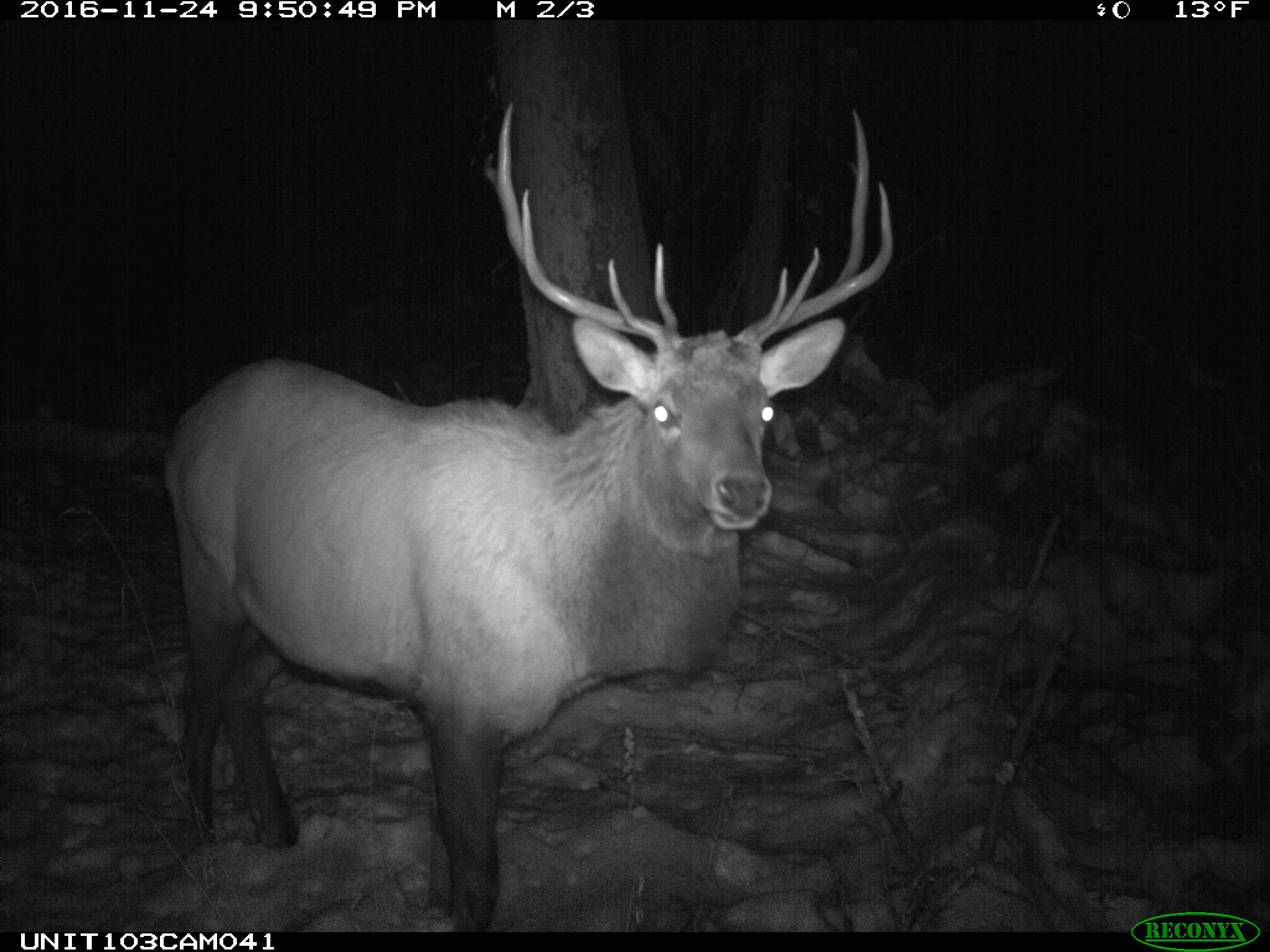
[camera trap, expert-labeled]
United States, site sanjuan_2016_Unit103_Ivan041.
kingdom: Animalia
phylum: Chordata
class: Mammalia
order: Artiodactyla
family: Cervidae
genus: Cervus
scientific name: Cervus elaphus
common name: red deer